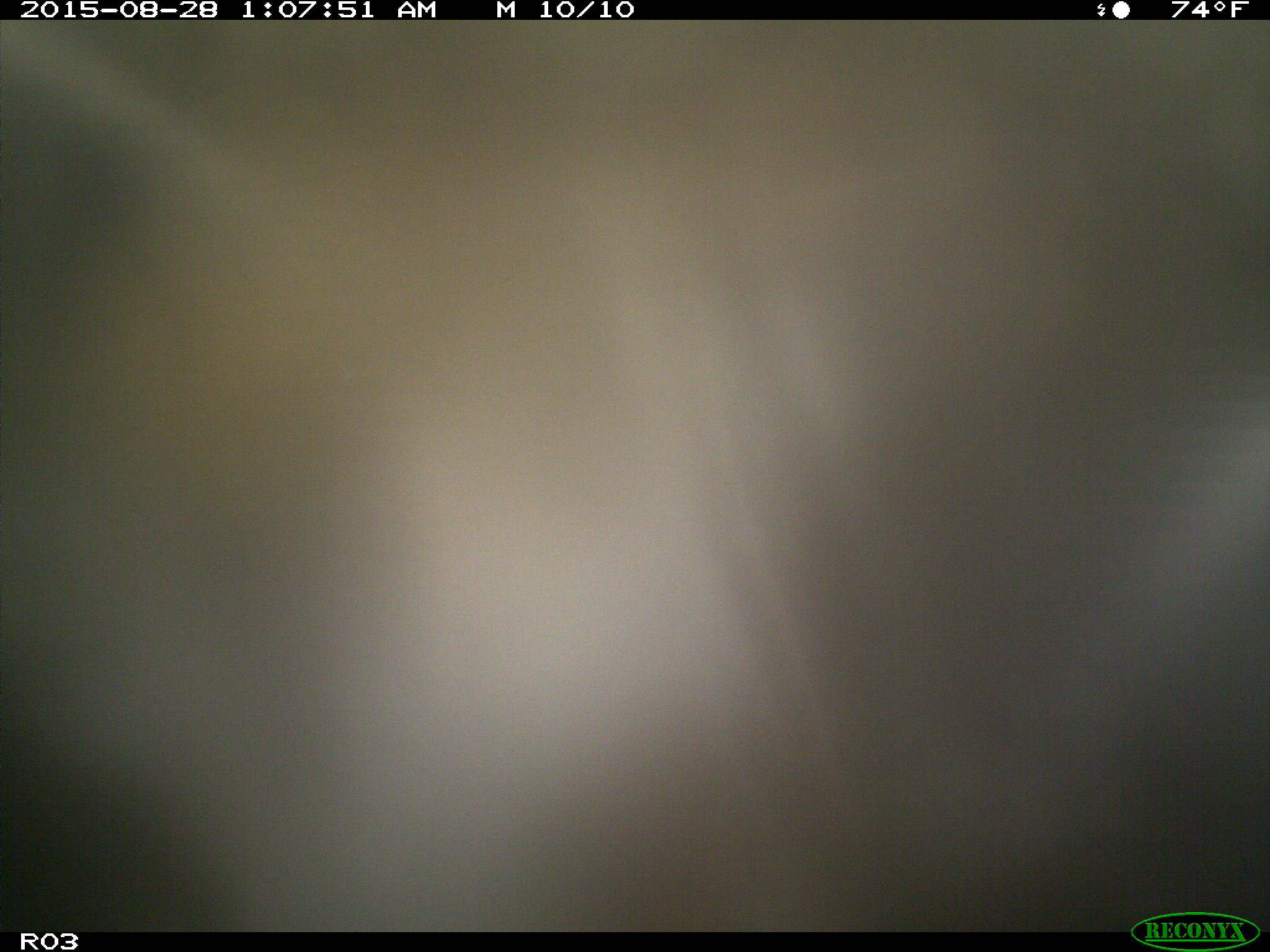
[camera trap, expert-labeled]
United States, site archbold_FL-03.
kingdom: Animalia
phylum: Chordata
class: Mammalia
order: Artiodactyla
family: Bovidae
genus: Bos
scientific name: Bos taurus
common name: domestic cow